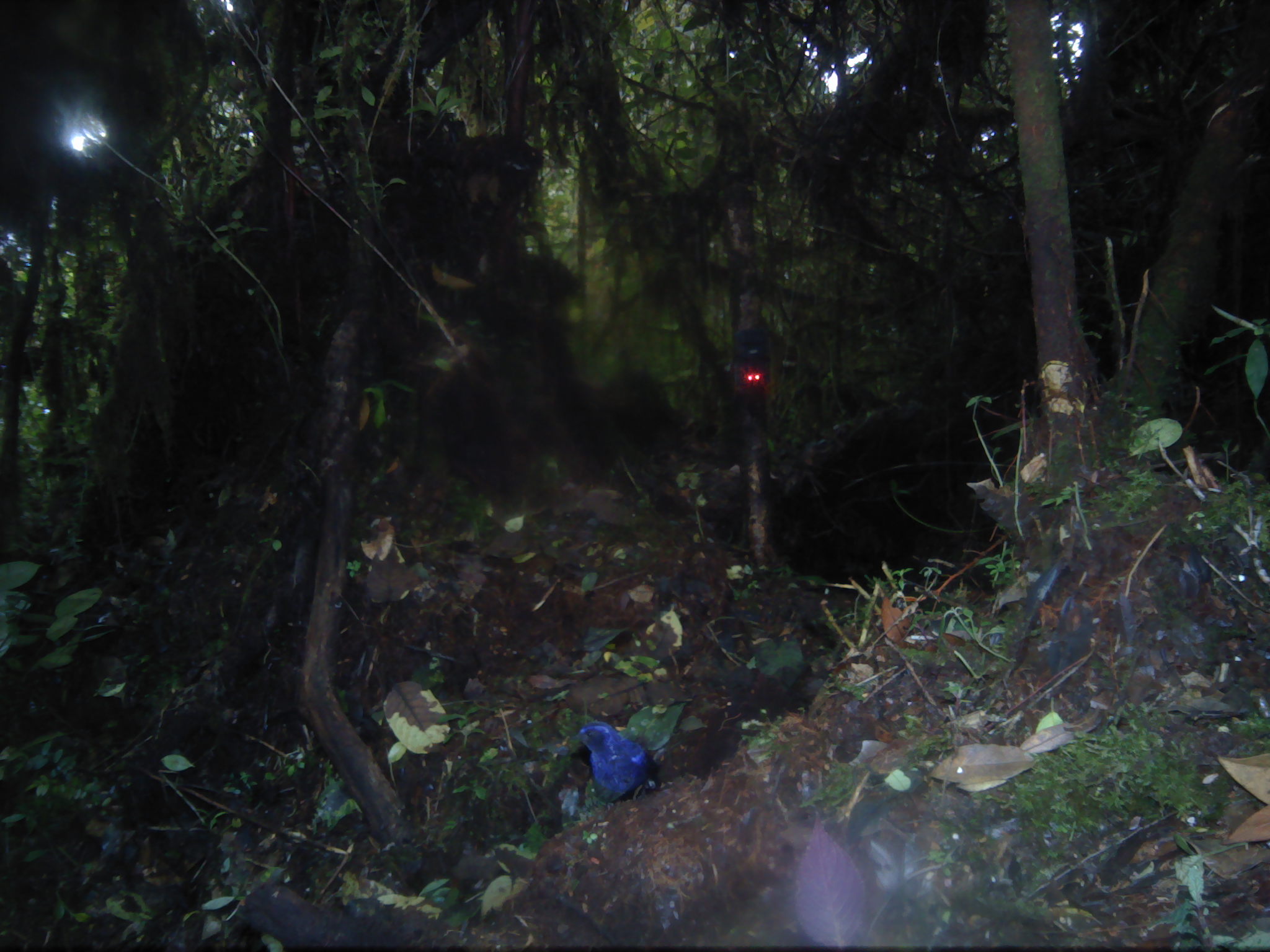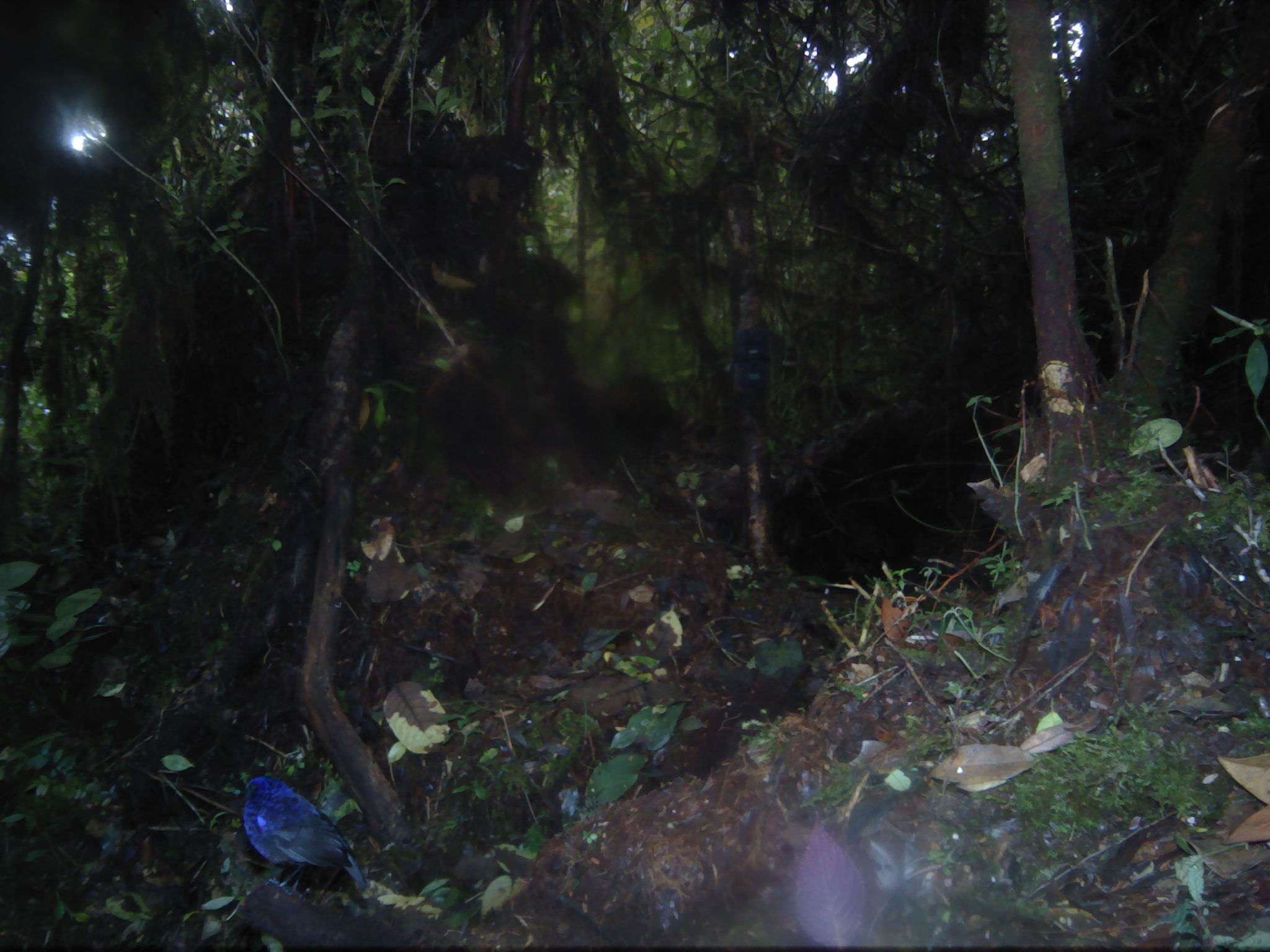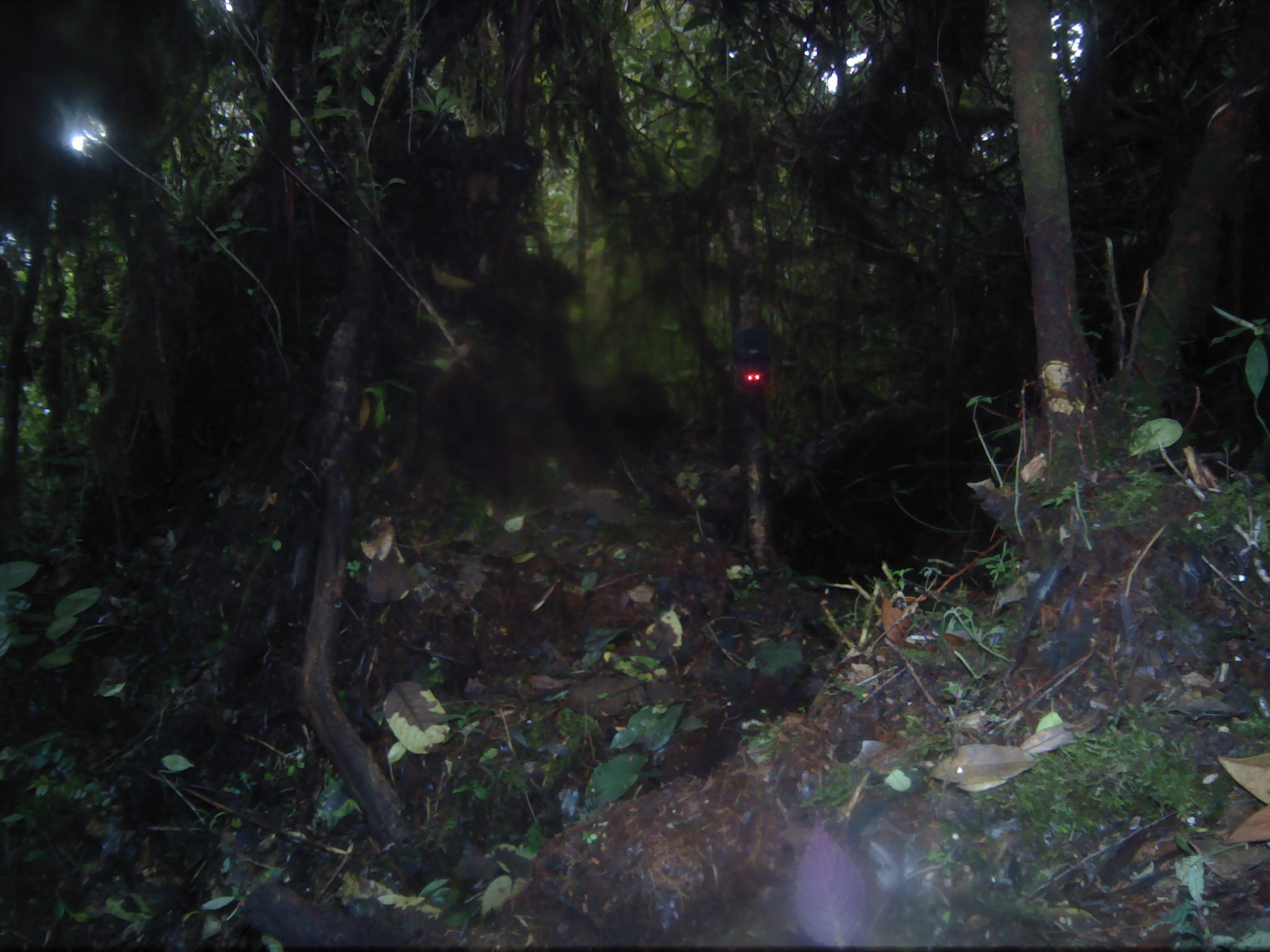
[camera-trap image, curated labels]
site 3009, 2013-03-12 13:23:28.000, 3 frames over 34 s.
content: unidentified animal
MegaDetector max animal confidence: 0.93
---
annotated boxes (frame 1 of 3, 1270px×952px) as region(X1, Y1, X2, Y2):
unknown: region(577, 721, 660, 803)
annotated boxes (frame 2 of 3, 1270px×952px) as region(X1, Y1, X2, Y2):
unknown: region(243, 774, 371, 893)